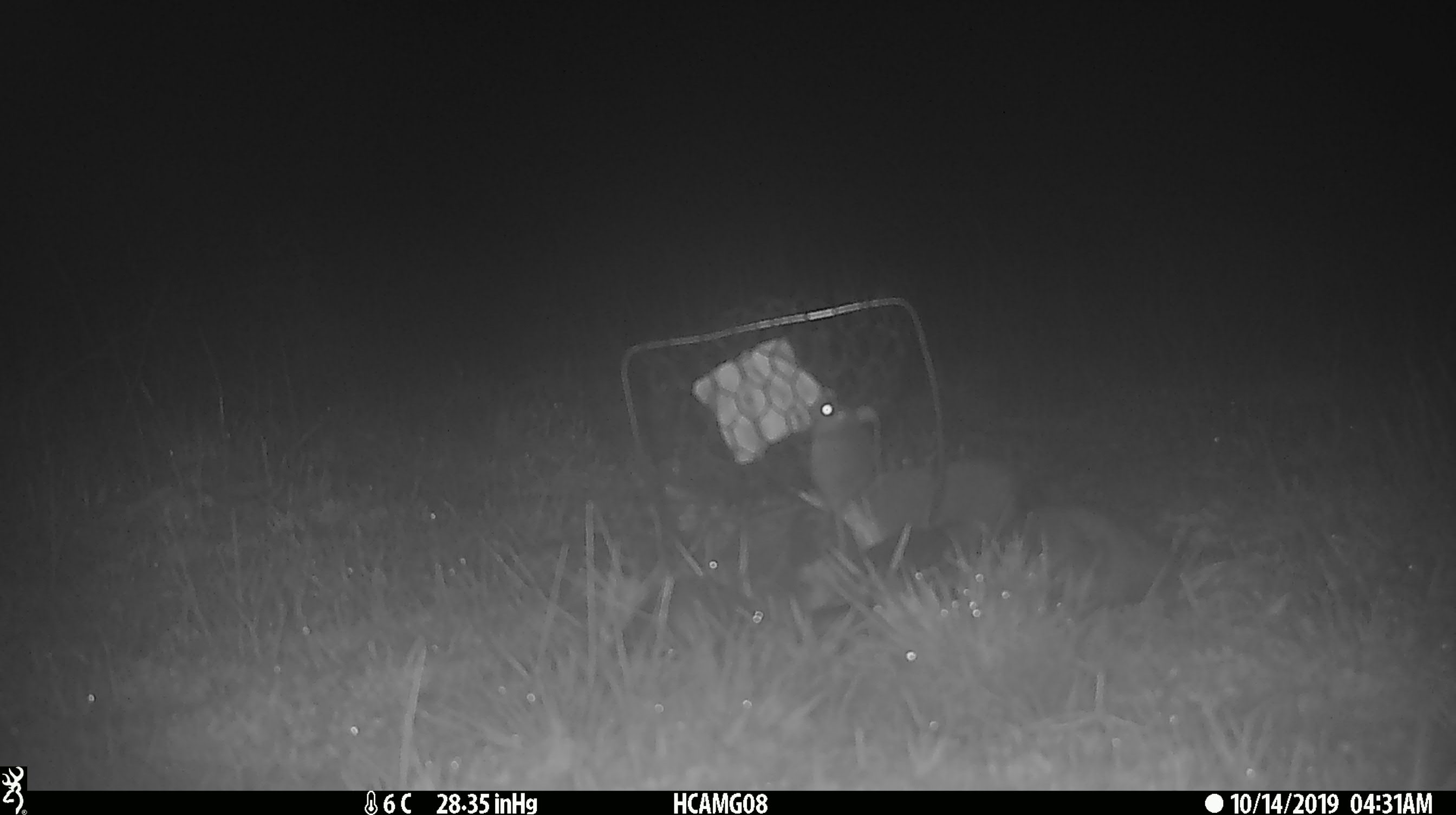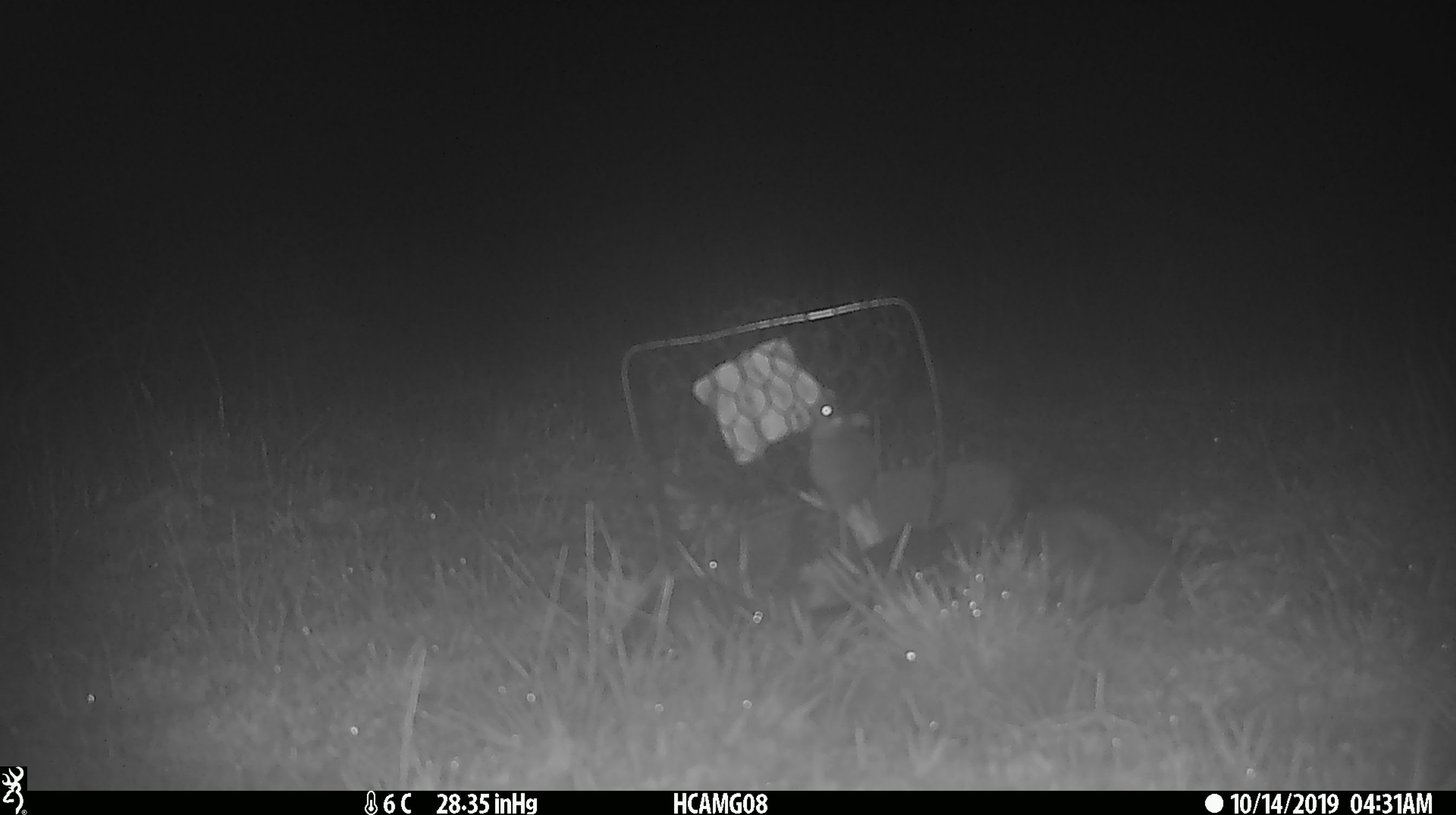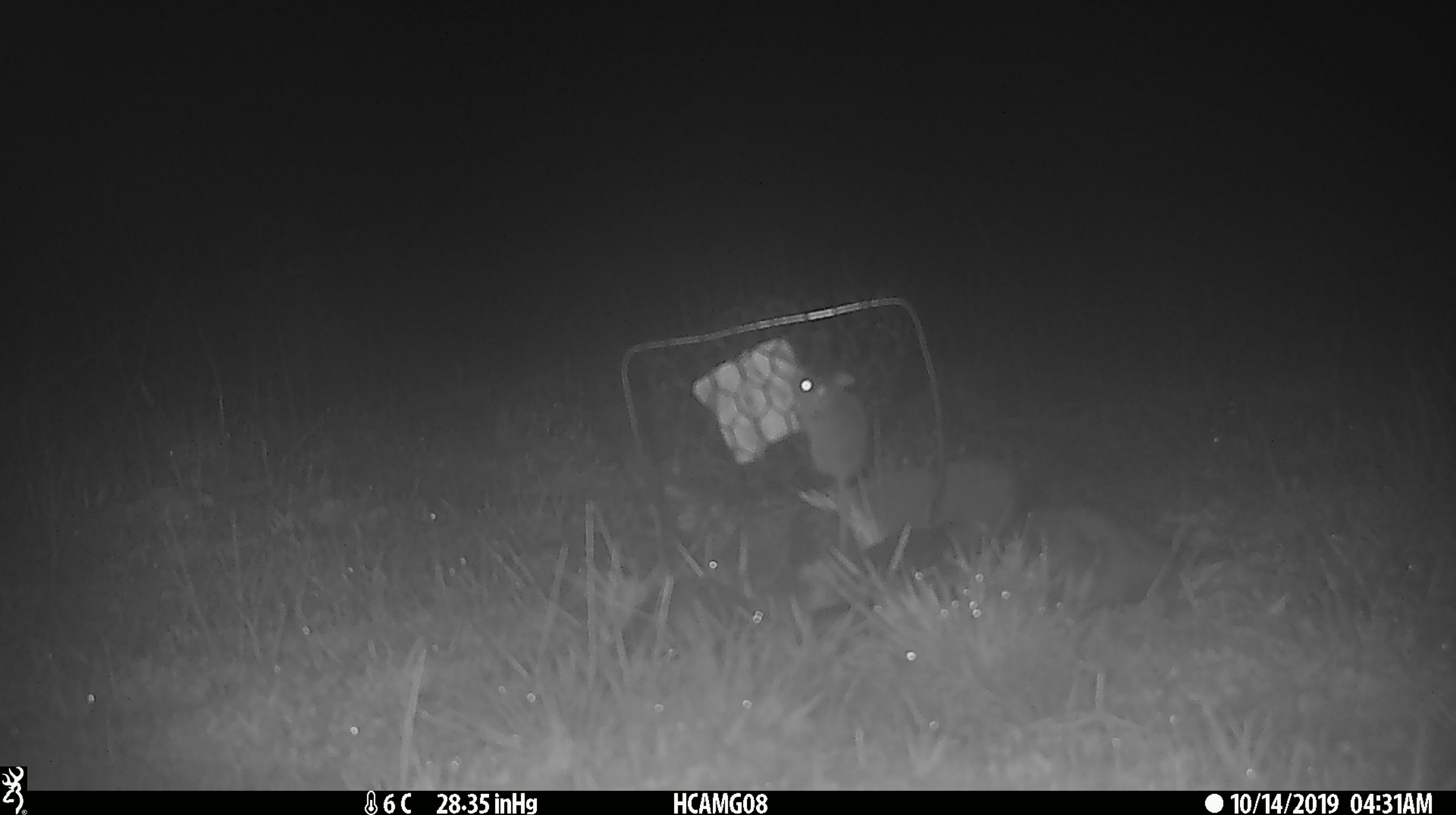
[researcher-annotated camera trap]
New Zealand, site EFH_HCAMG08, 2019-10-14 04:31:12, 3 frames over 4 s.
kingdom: Animalia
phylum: Chordata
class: Mammalia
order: Rodentia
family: Muridae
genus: Mus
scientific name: Mus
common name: mouse